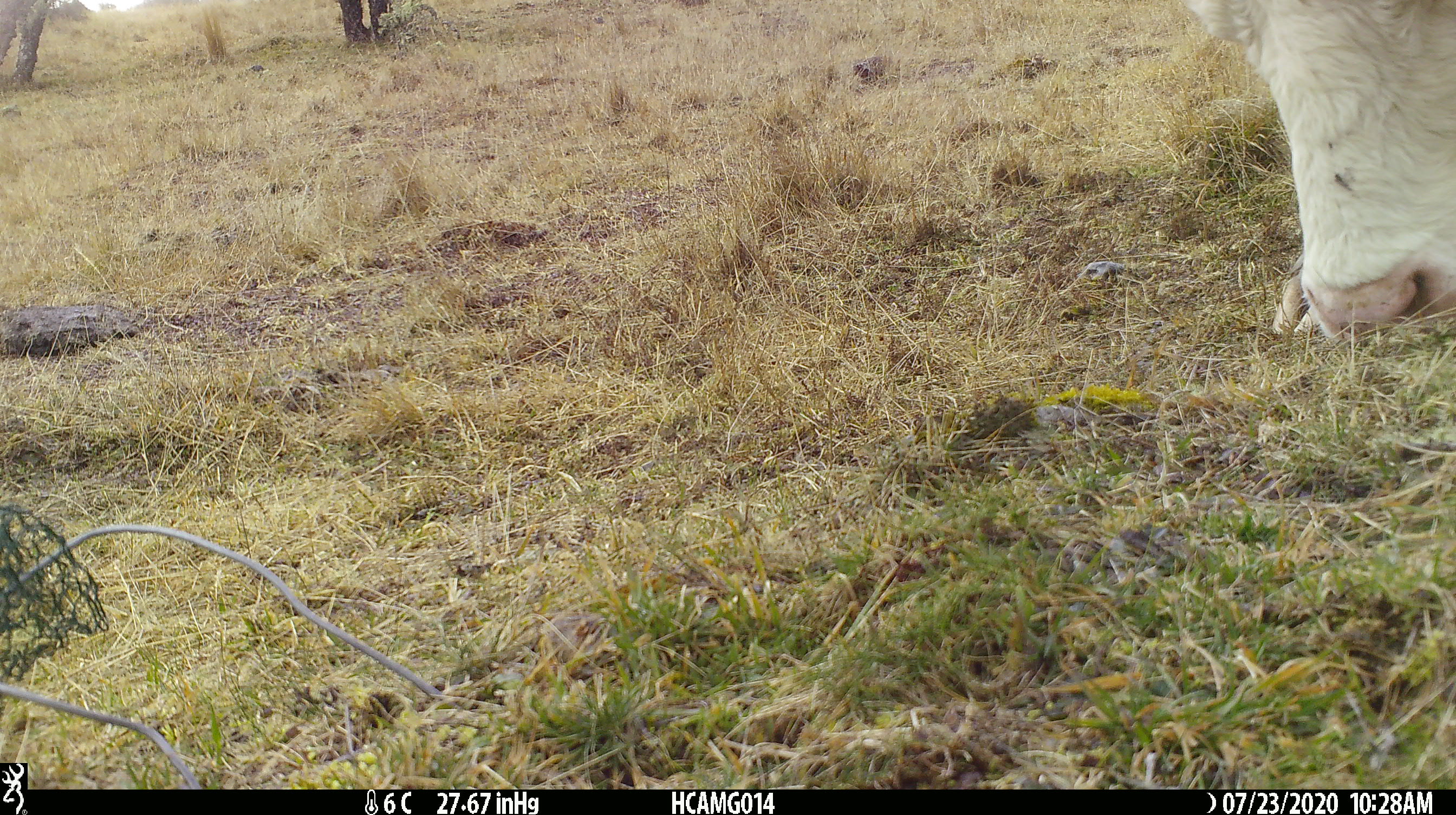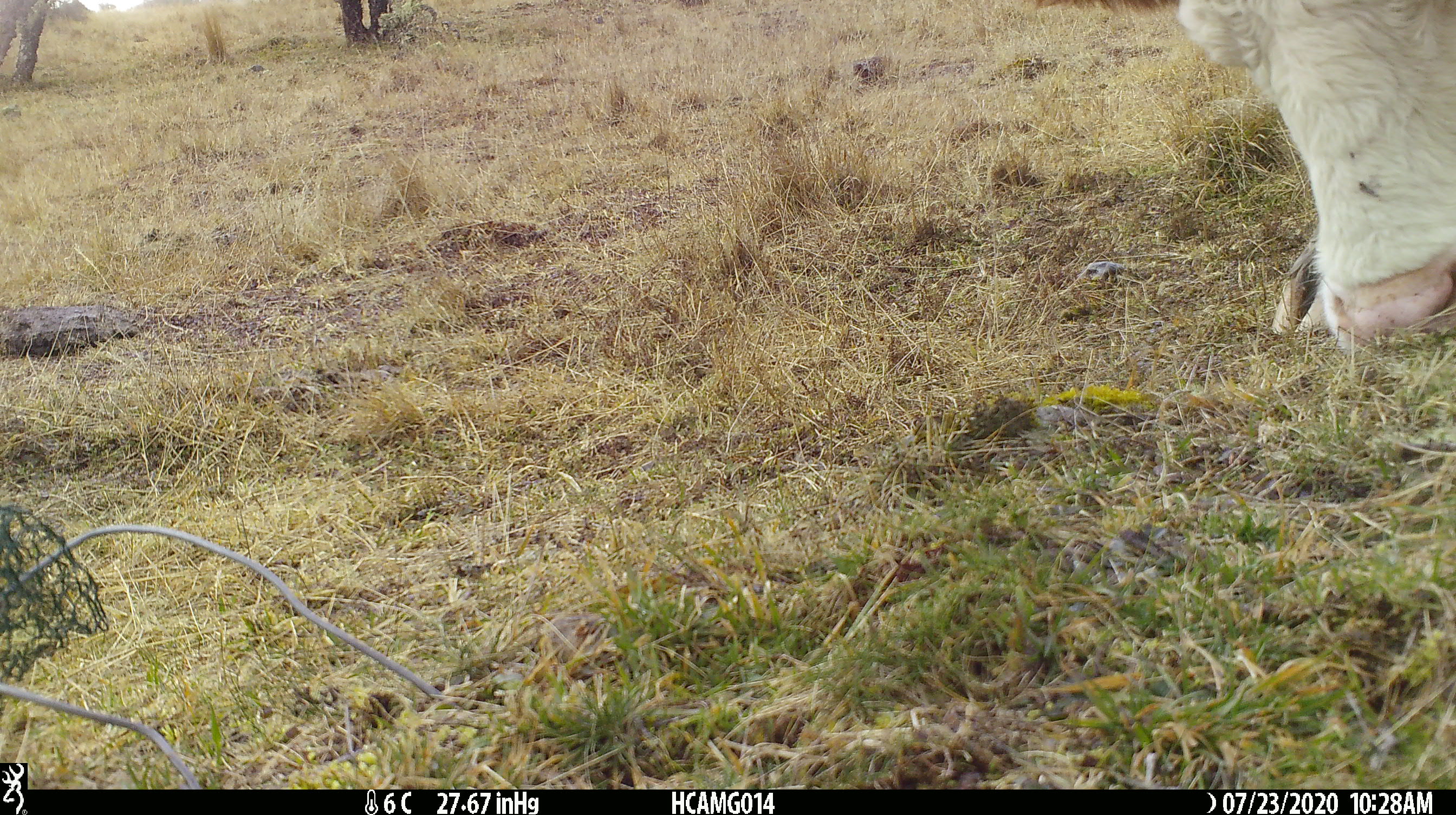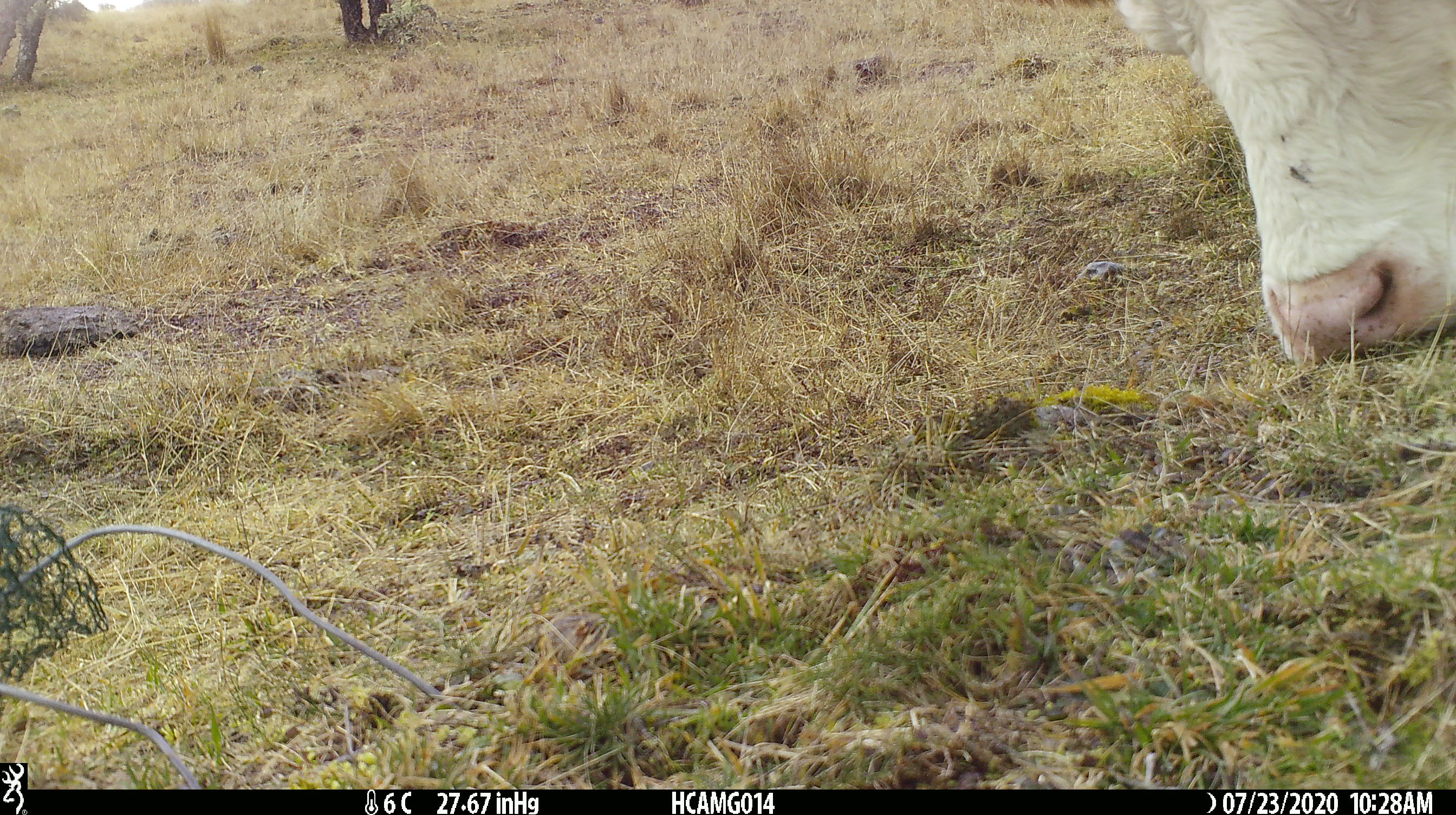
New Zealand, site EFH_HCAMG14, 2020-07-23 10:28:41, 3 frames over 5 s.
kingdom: Animalia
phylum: Chordata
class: Mammalia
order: Artiodactyla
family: Bovidae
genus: Bos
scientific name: Bos taurus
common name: domestic cow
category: cow